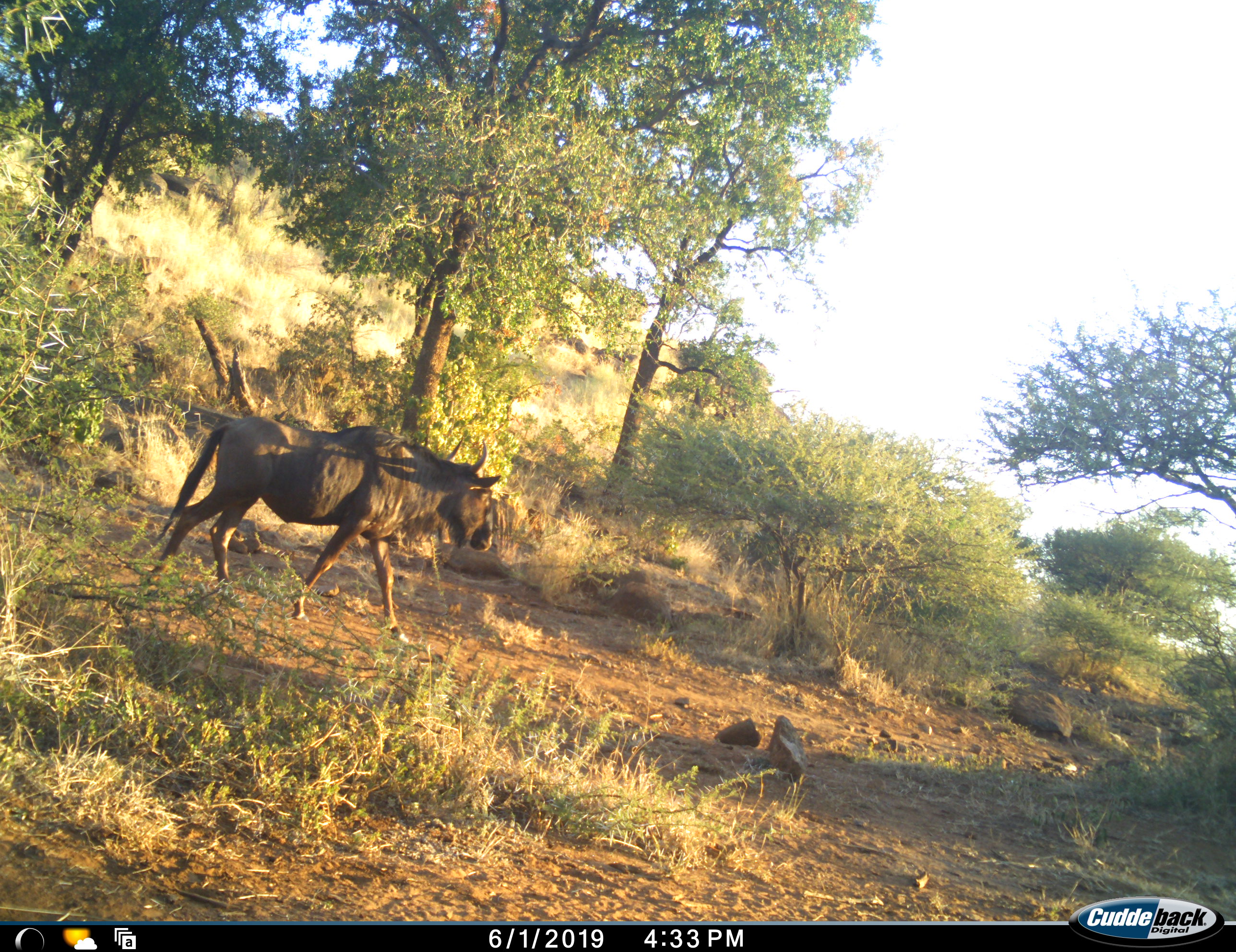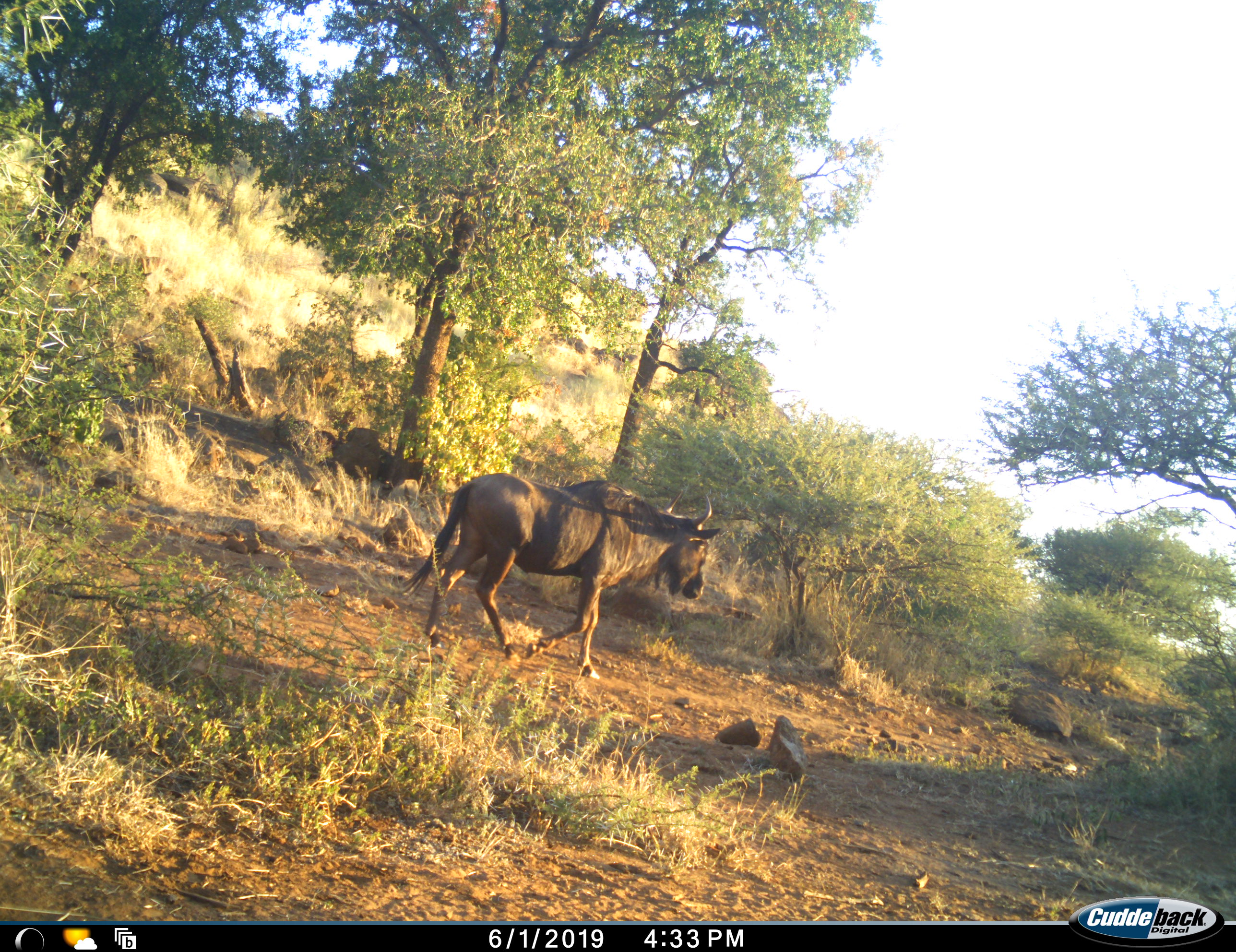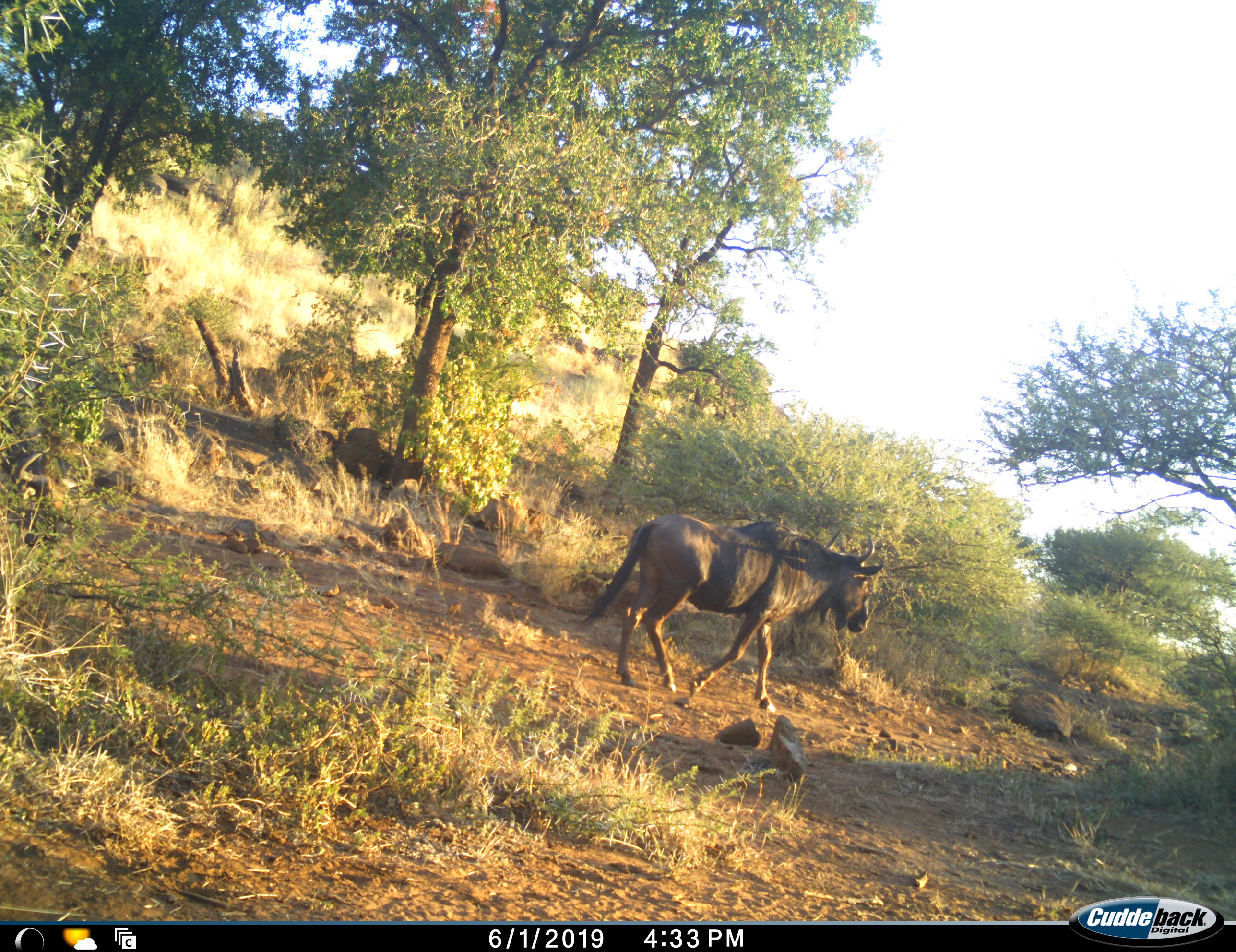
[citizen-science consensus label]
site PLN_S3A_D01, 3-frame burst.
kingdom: Animalia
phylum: Chordata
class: Mammalia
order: Artiodactyla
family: Bovidae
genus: Connochaetes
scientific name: Connochaetes taurinus taurinus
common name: blue wildebeest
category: wildebeestblue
Wildebeestblue (blue wildebeest) (Connochaetes taurinus taurinus), count 2. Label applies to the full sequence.